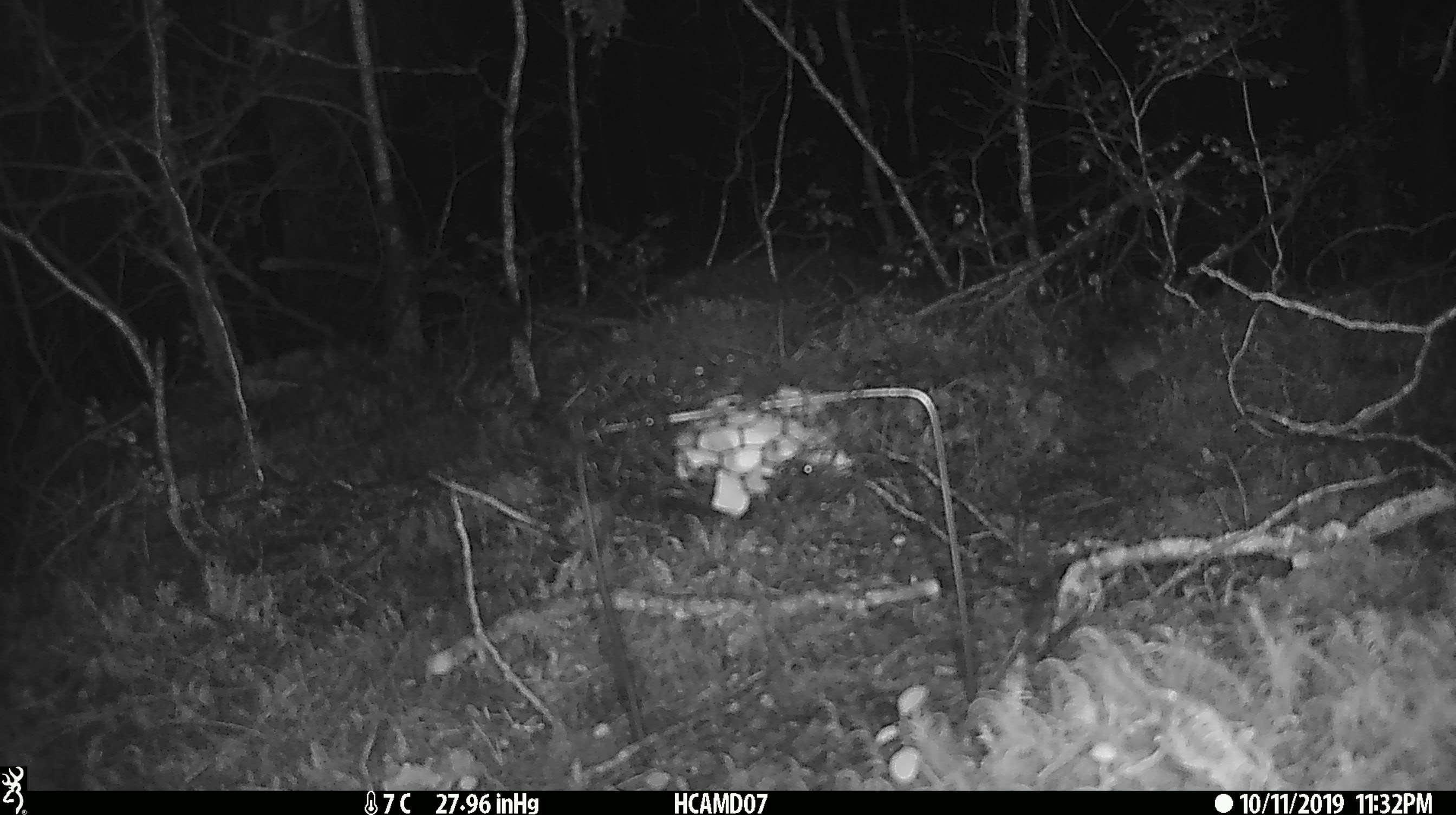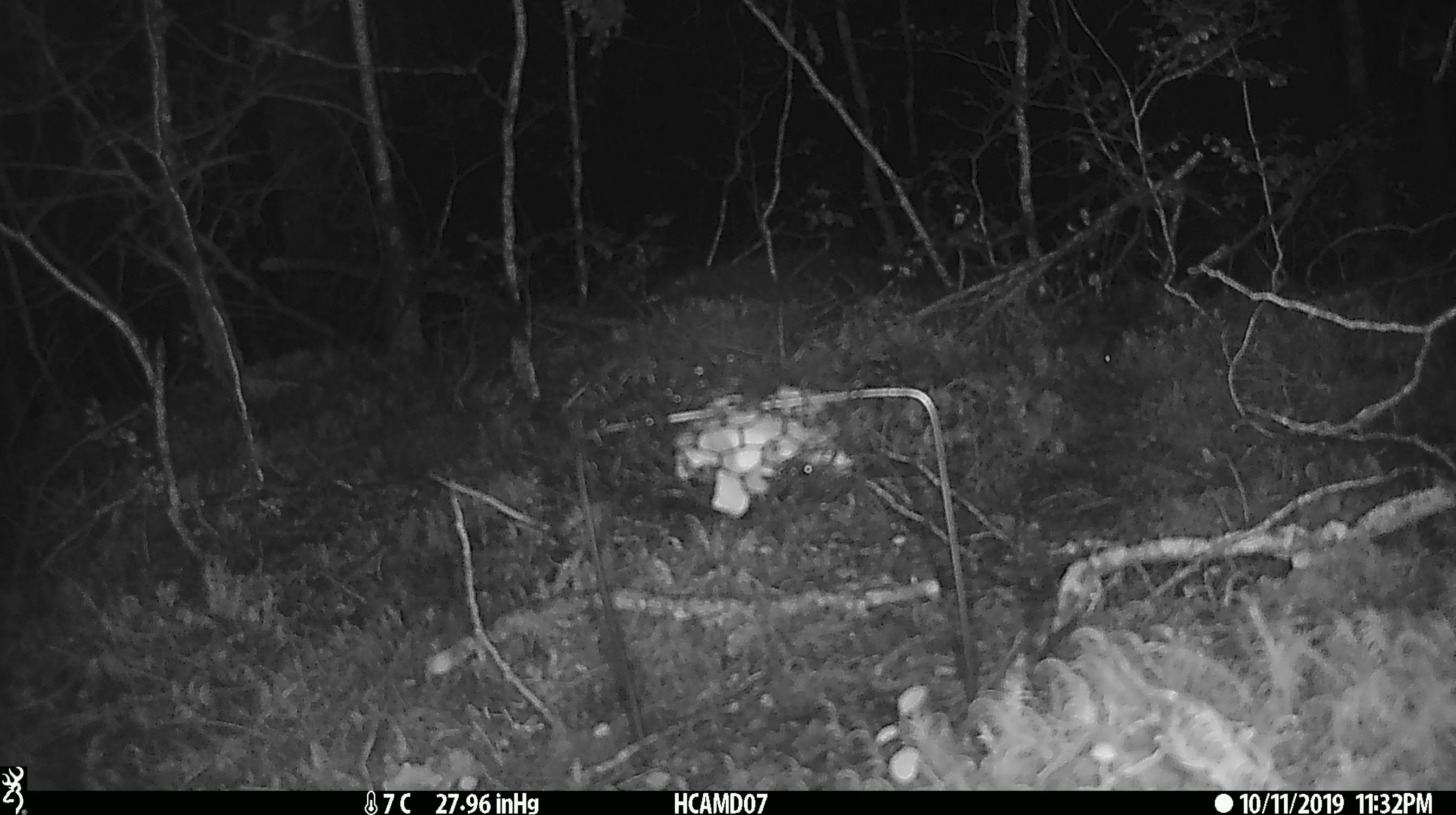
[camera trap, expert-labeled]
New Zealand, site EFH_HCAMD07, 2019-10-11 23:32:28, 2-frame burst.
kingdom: Animalia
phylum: Chordata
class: Mammalia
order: Rodentia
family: Muridae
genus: Mus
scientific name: Mus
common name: mouse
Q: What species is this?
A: Mouse (Mus).